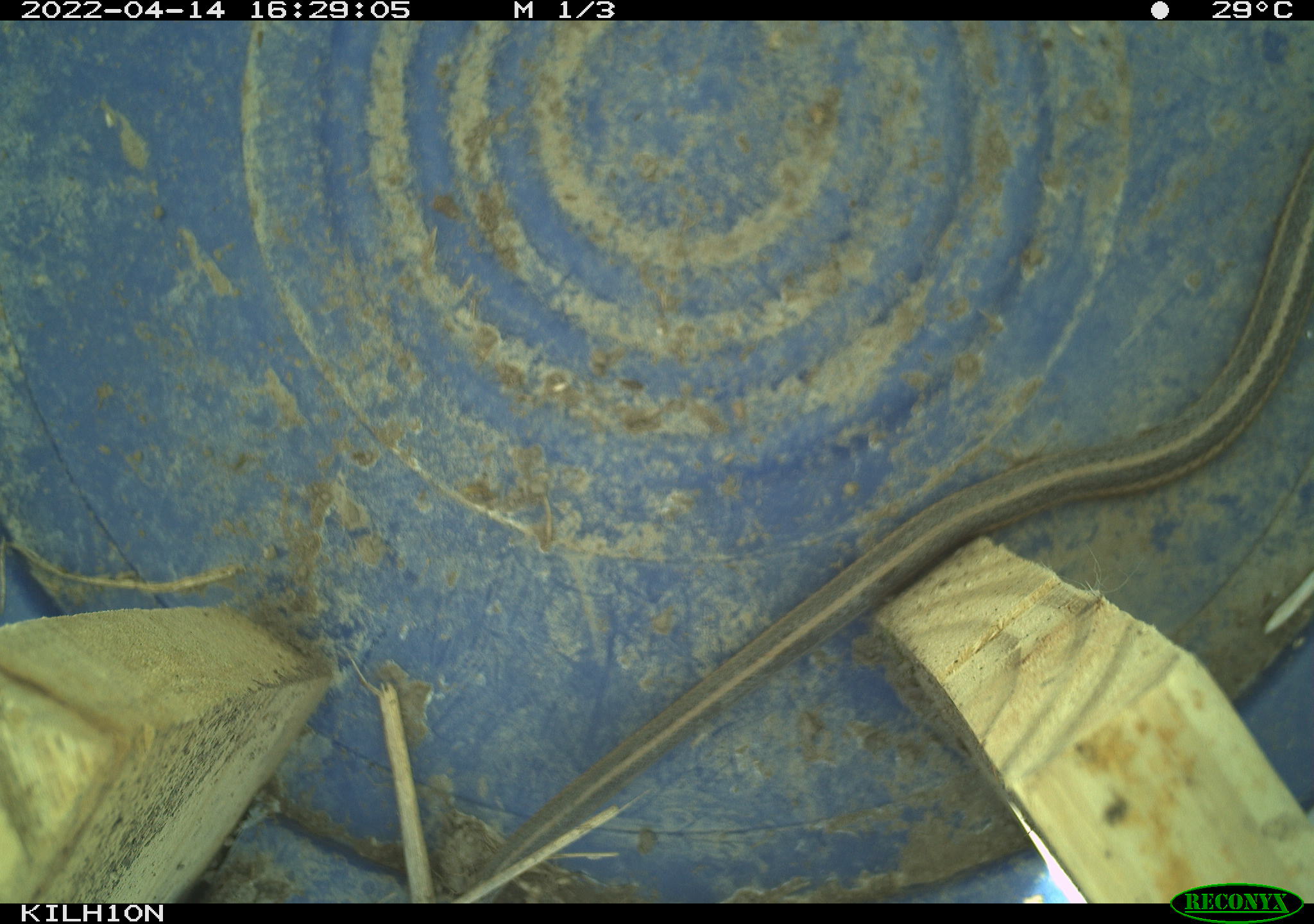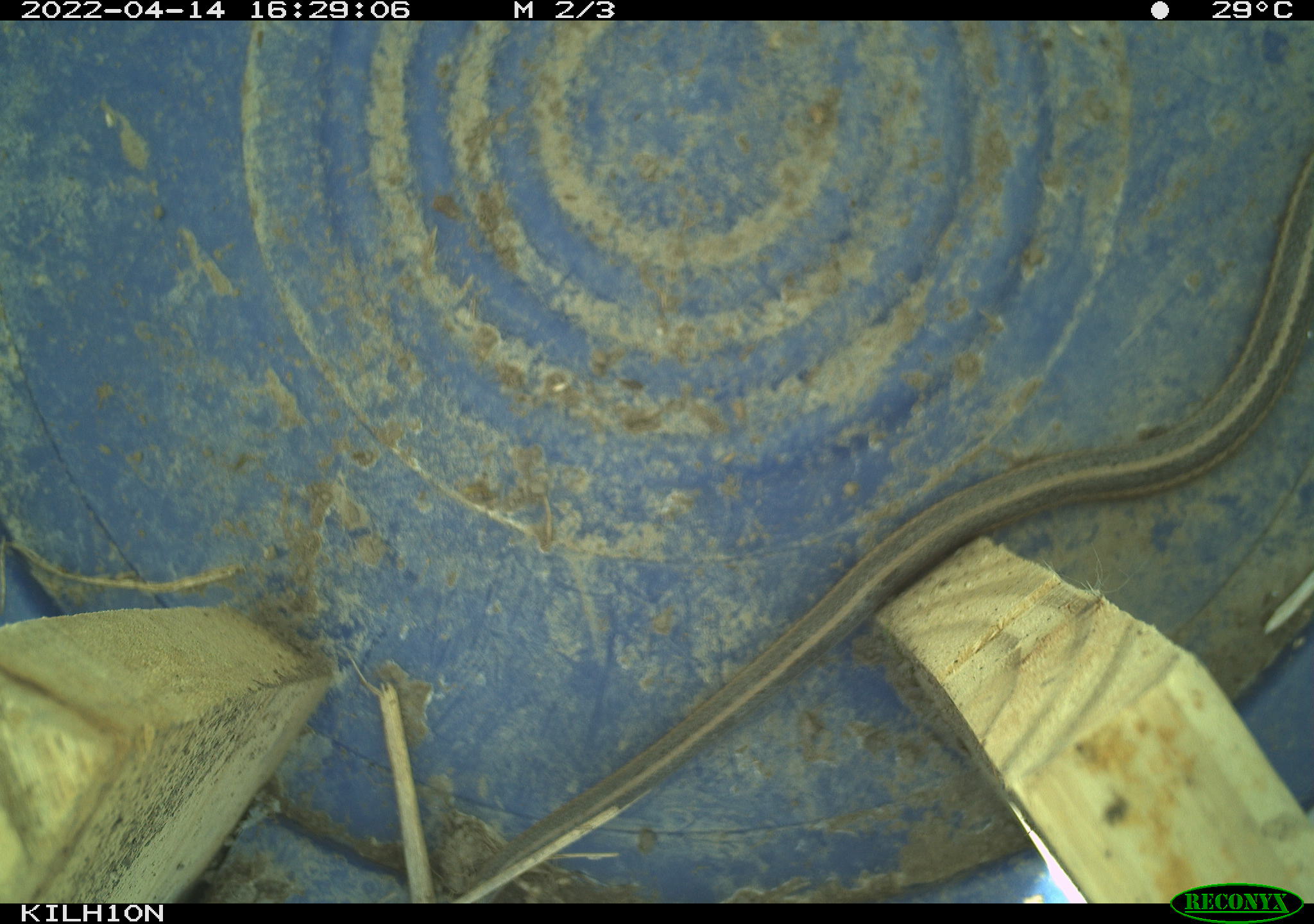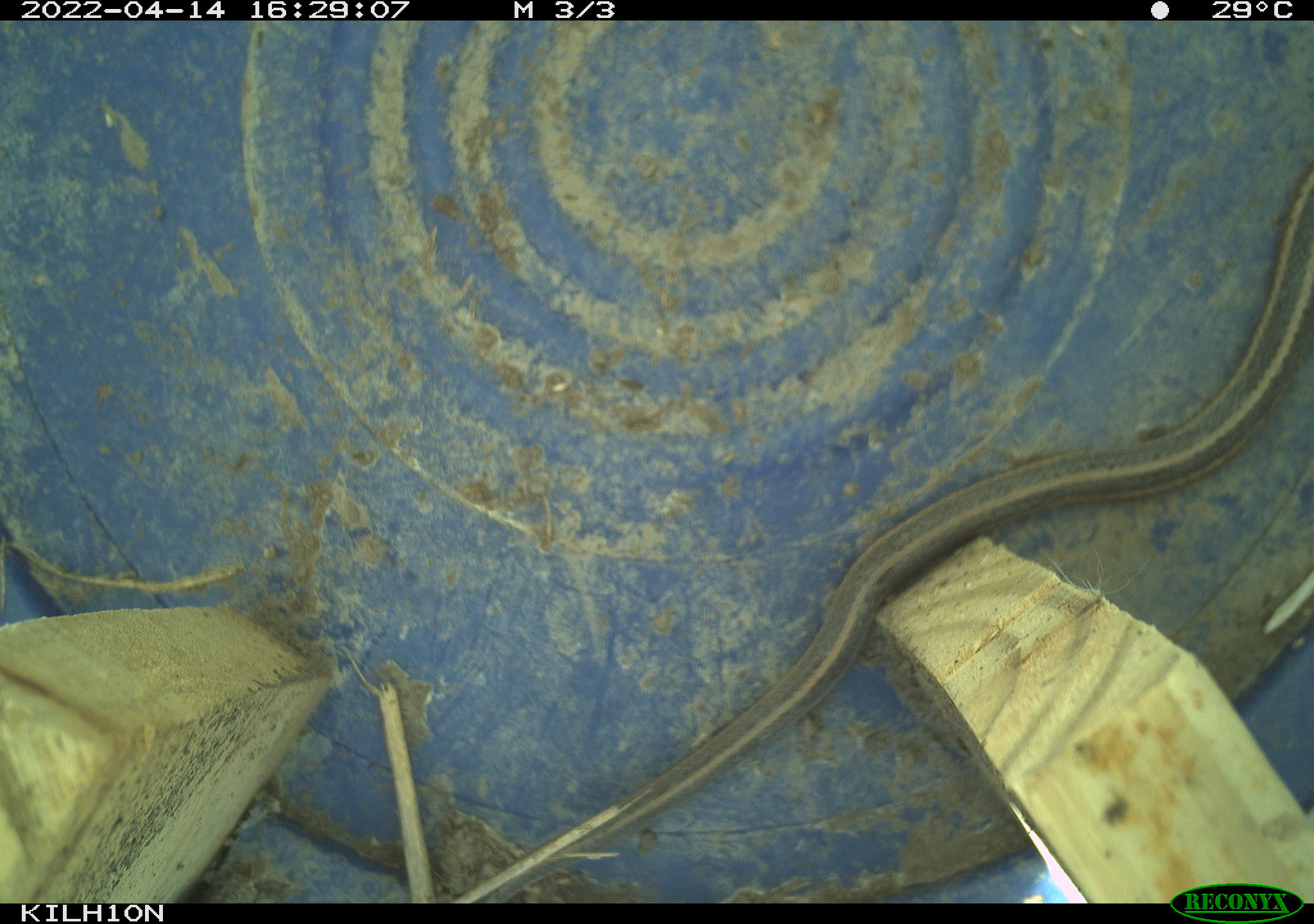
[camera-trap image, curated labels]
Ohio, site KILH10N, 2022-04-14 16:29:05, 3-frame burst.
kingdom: Animalia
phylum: Chordata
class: Reptilia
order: Squamata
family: Colubridae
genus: Thamnophis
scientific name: Thamnophis sirtalis sirtalis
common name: eastern gartersnake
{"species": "eastern gartersnake (Thamnophis sirtalis sirtalis)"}